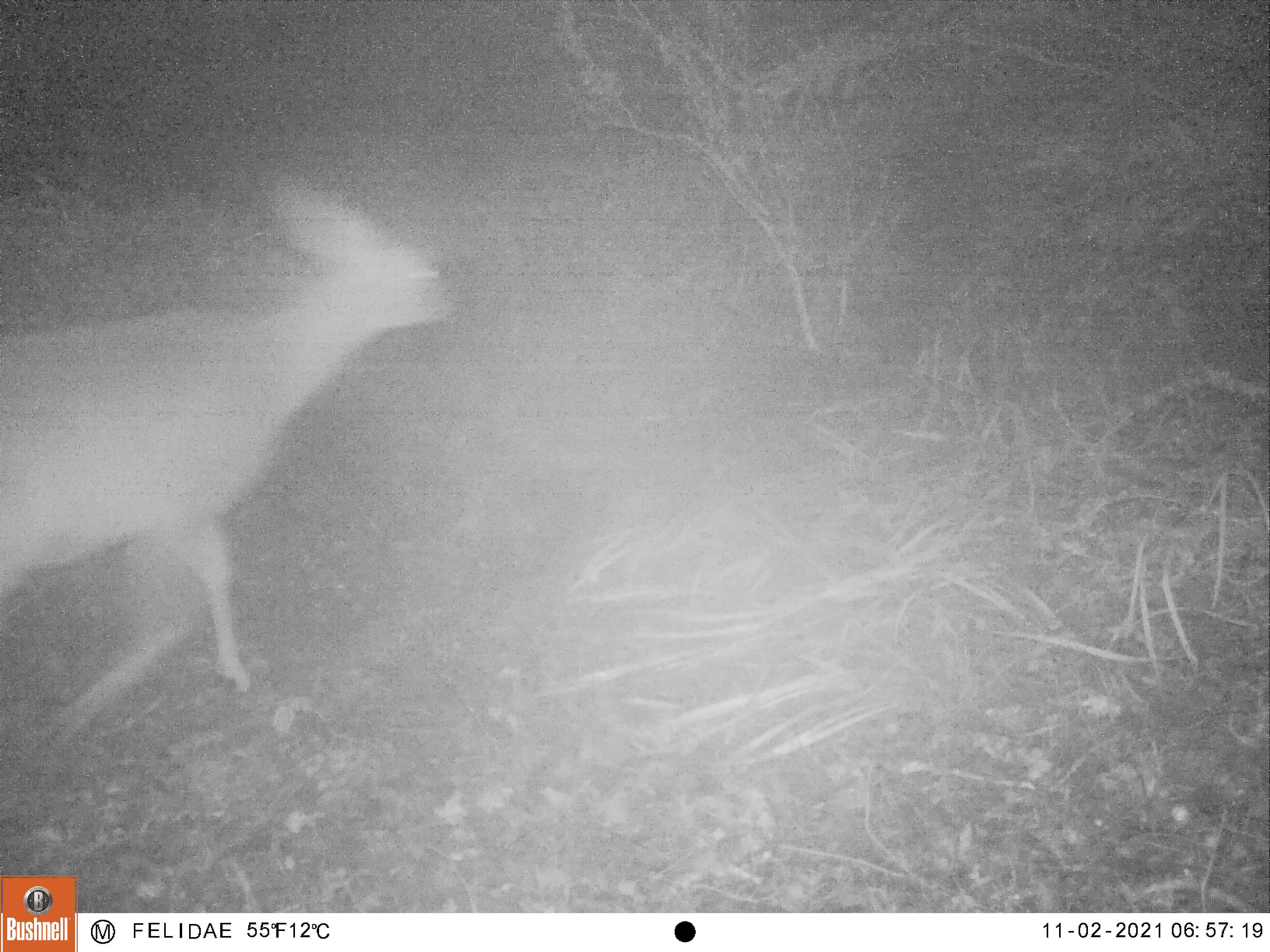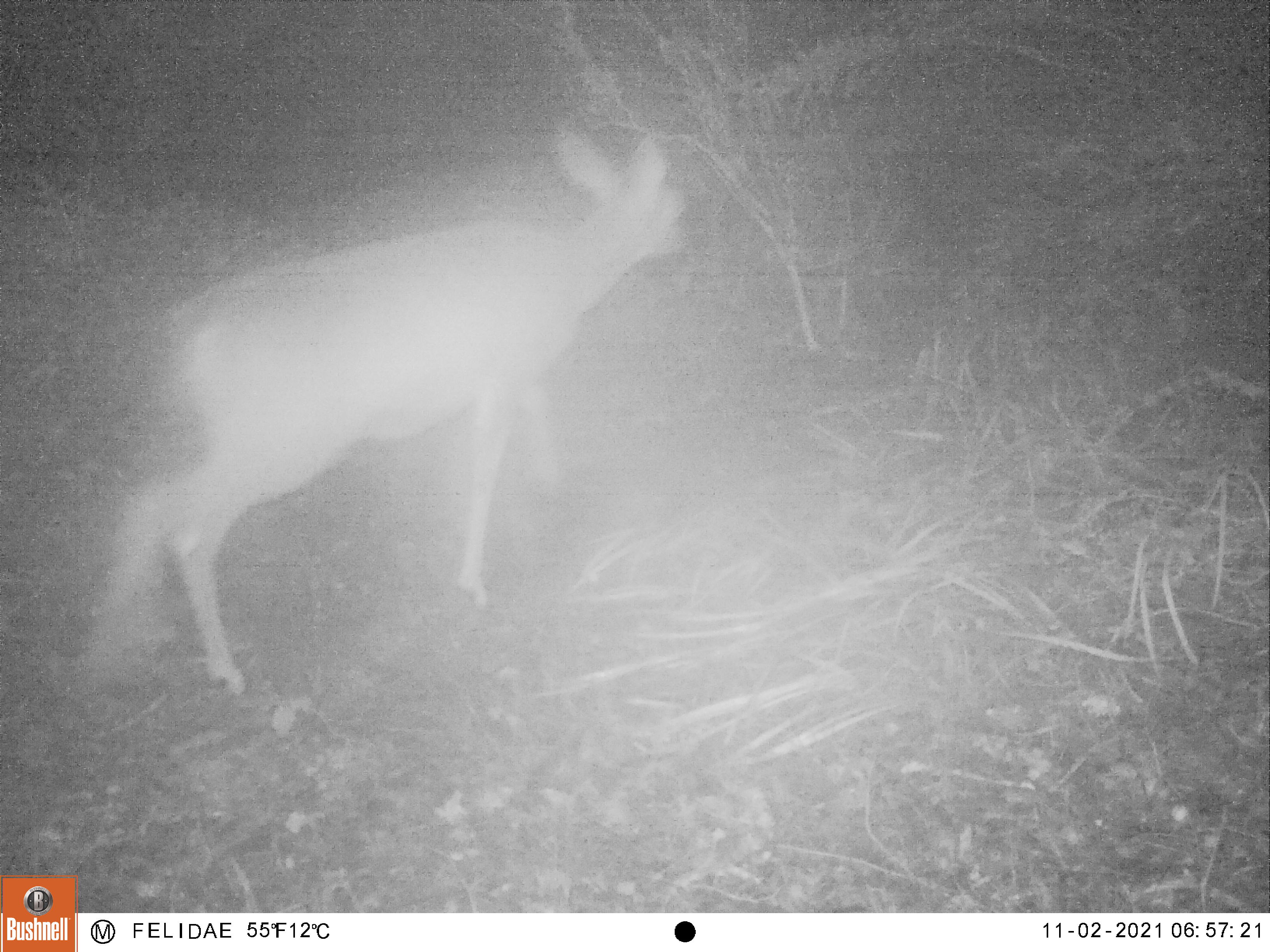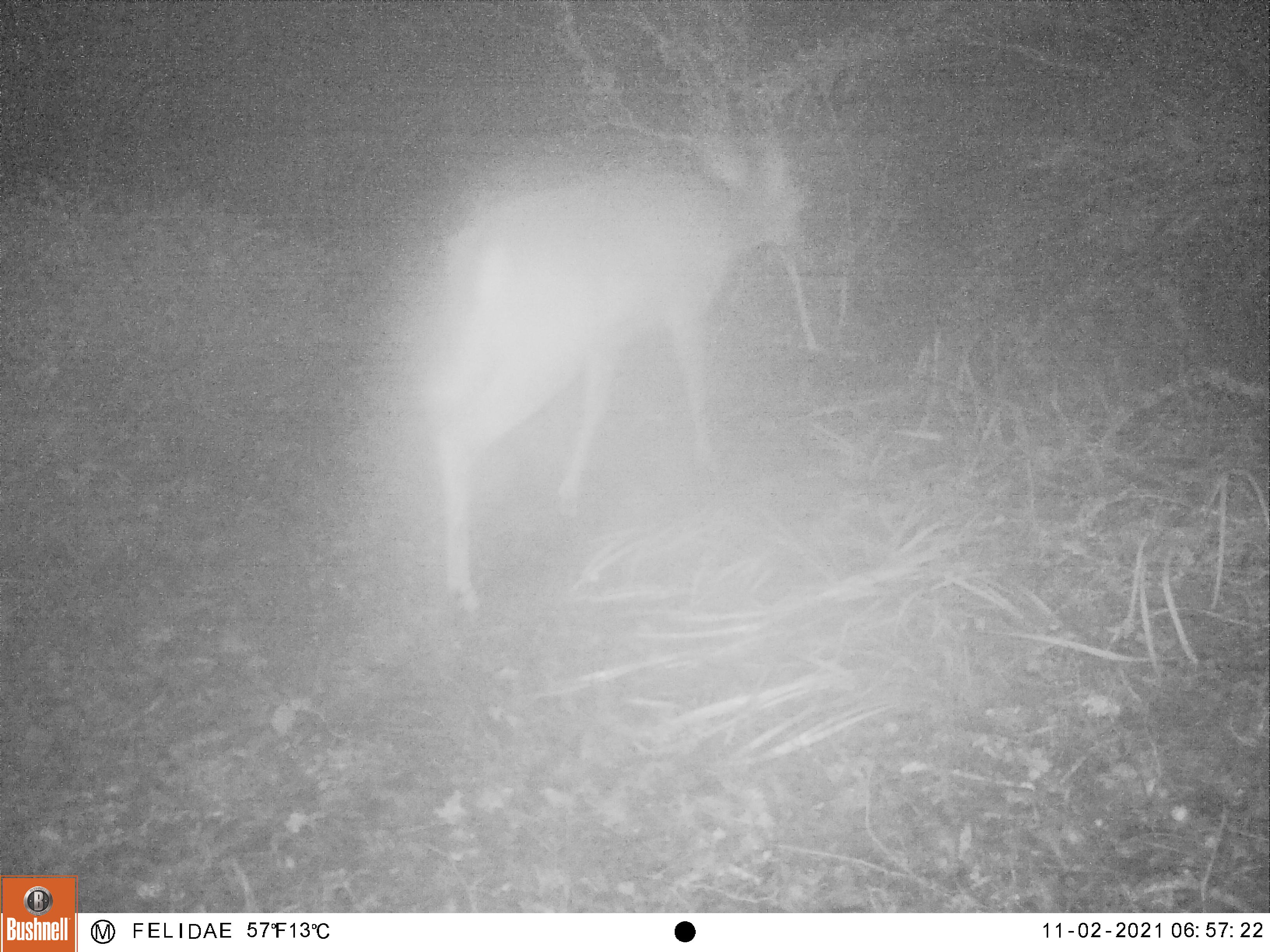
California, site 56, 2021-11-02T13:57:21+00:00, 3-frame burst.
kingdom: Animalia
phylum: Chordata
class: Mammalia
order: Artiodactyla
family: Cervidae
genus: Odocoileus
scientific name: Odocoileus hemionus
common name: mule deer